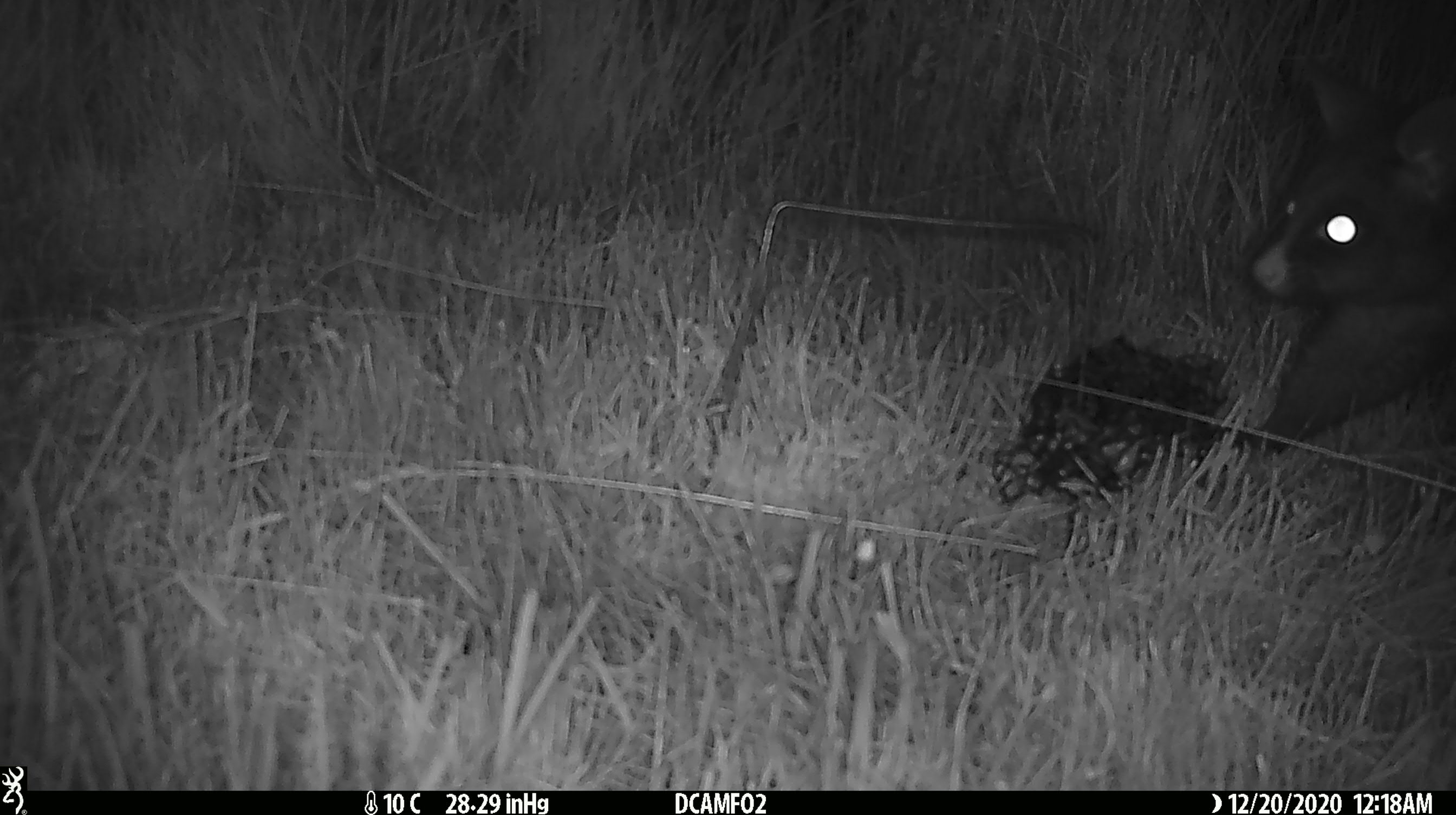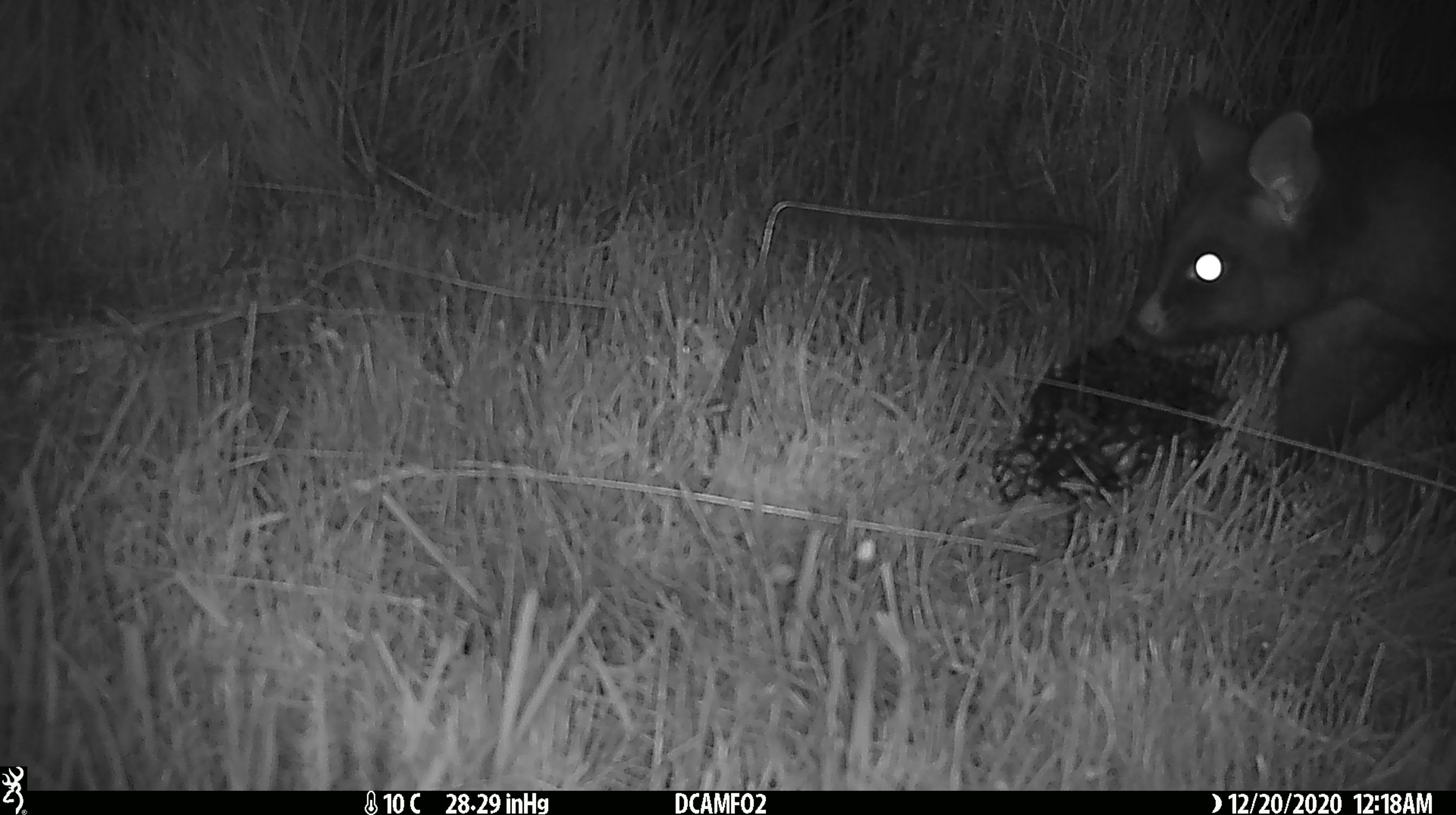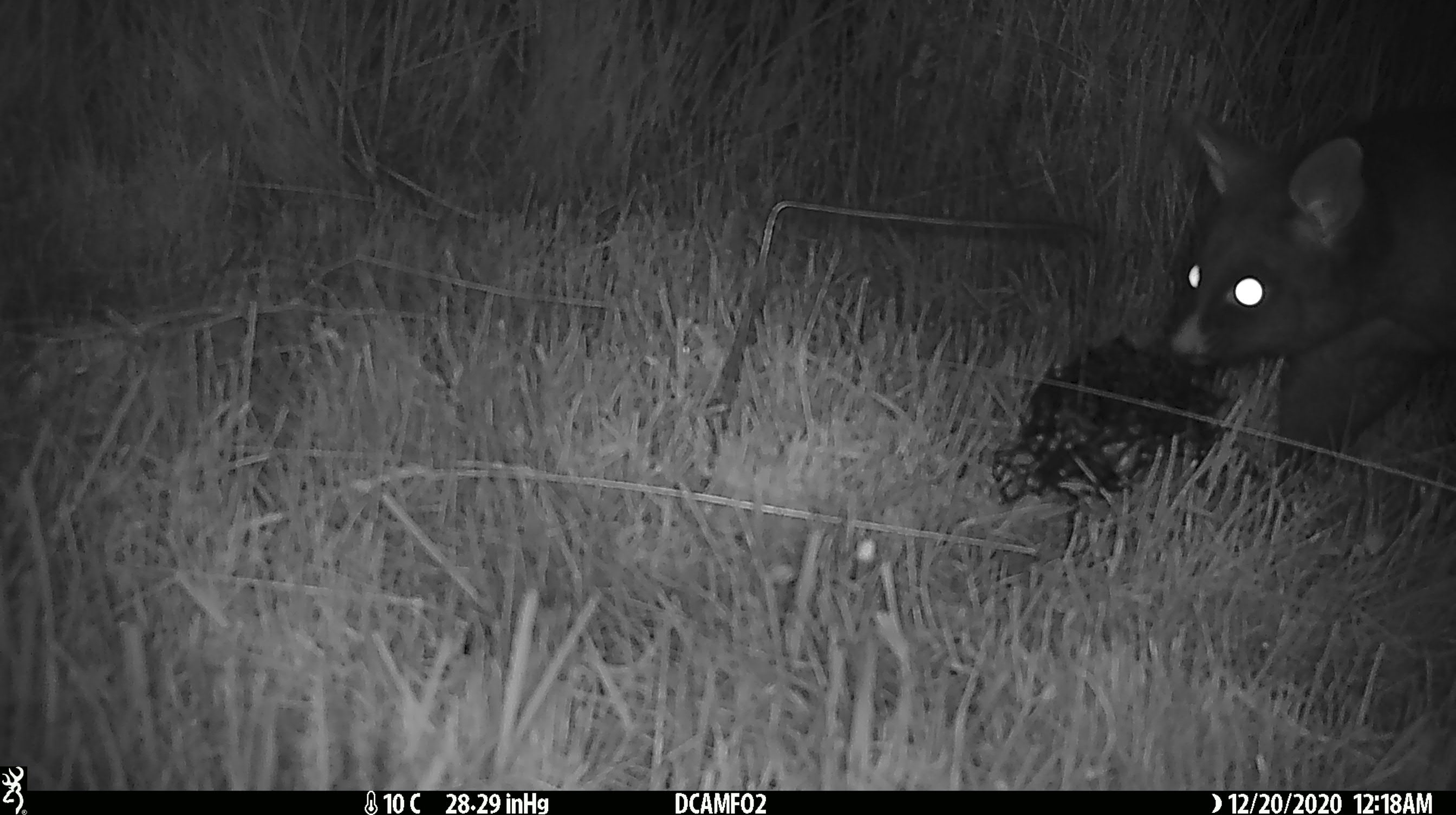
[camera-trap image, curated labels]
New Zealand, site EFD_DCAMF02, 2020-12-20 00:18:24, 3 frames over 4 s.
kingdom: Animalia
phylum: Chordata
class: Mammalia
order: Diprotodontia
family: Phalangeridae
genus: Trichosurus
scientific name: Trichosurus vulpecula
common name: common brushtail possum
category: possum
Possum (common brushtail possum) (Trichosurus vulpecula).